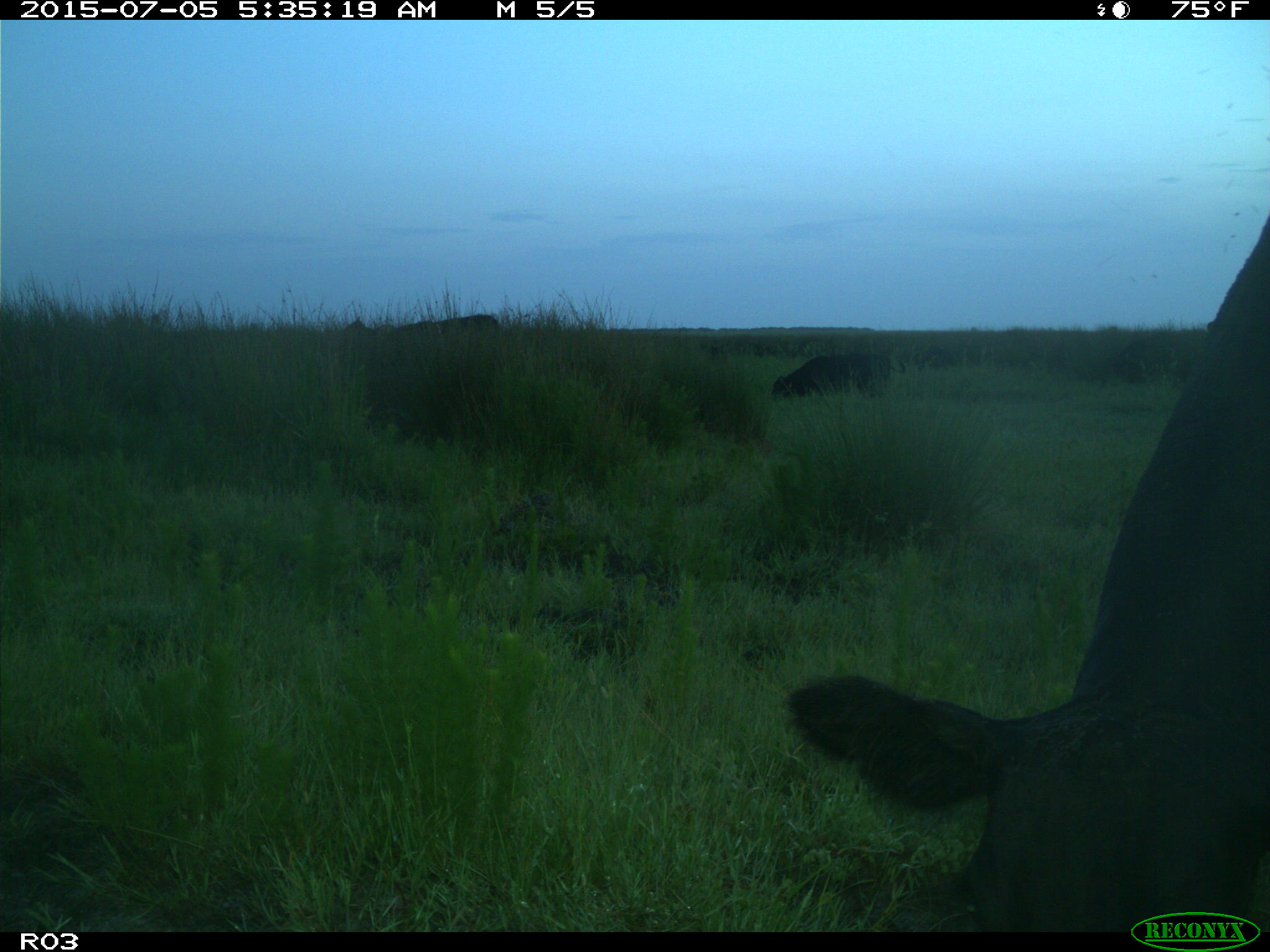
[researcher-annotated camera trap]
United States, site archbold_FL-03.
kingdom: Animalia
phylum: Chordata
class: Mammalia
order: Artiodactyla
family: Bovidae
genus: Bos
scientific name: Bos taurus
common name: domestic cow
Bos taurus (domestic cow).